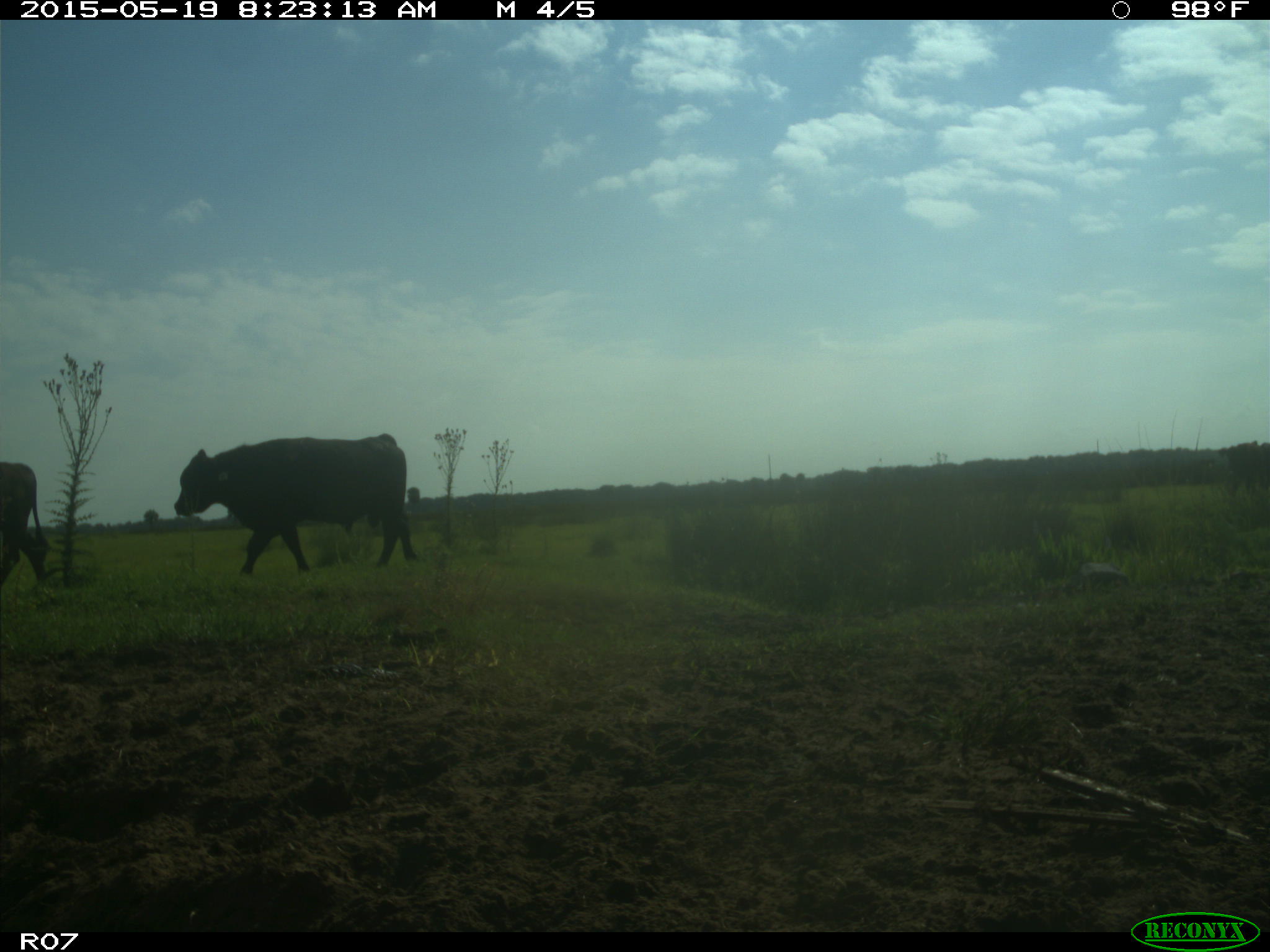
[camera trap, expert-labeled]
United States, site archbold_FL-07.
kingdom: Animalia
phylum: Chordata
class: Mammalia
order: Artiodactyla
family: Bovidae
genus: Bos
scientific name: Bos taurus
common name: domestic cow